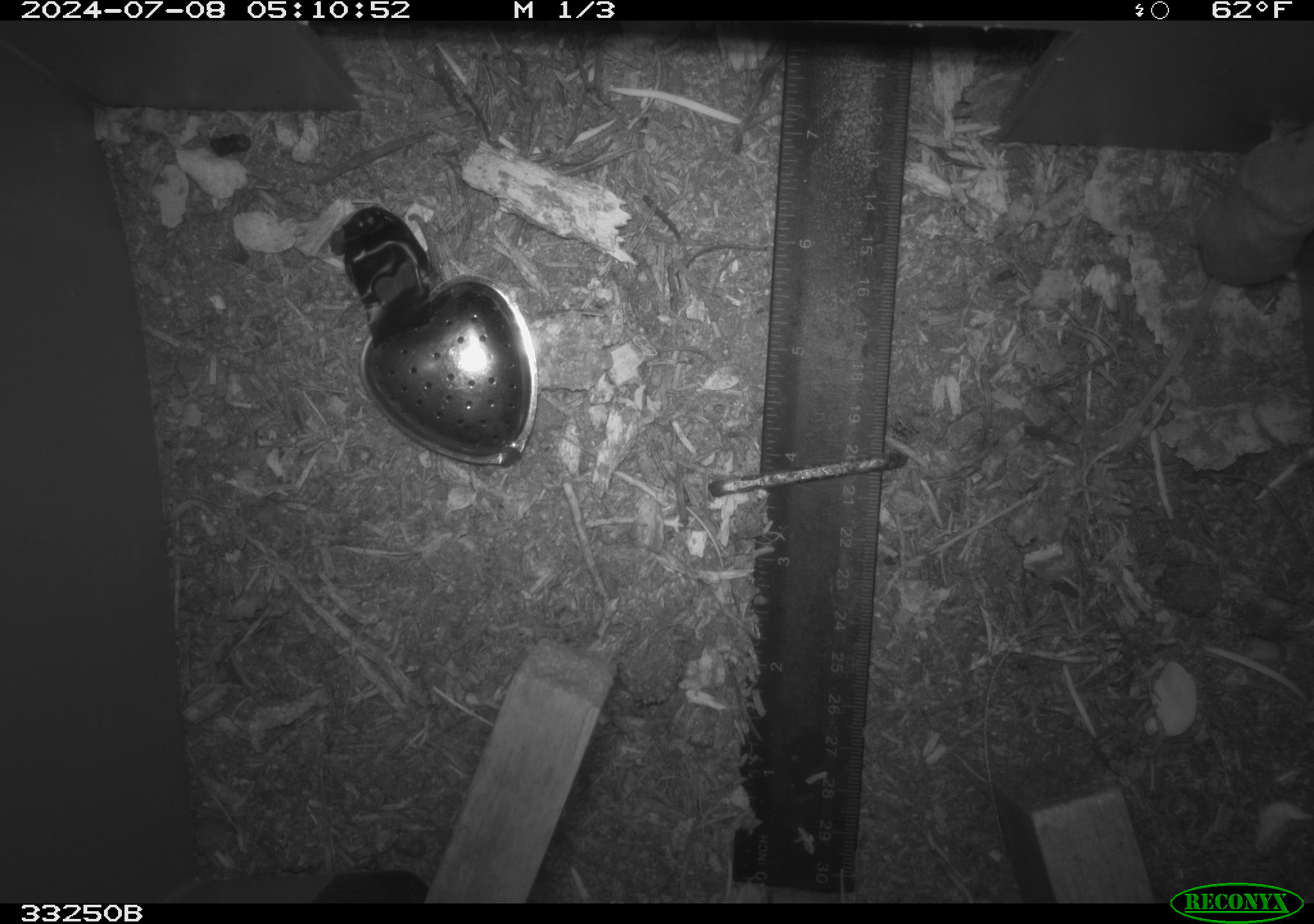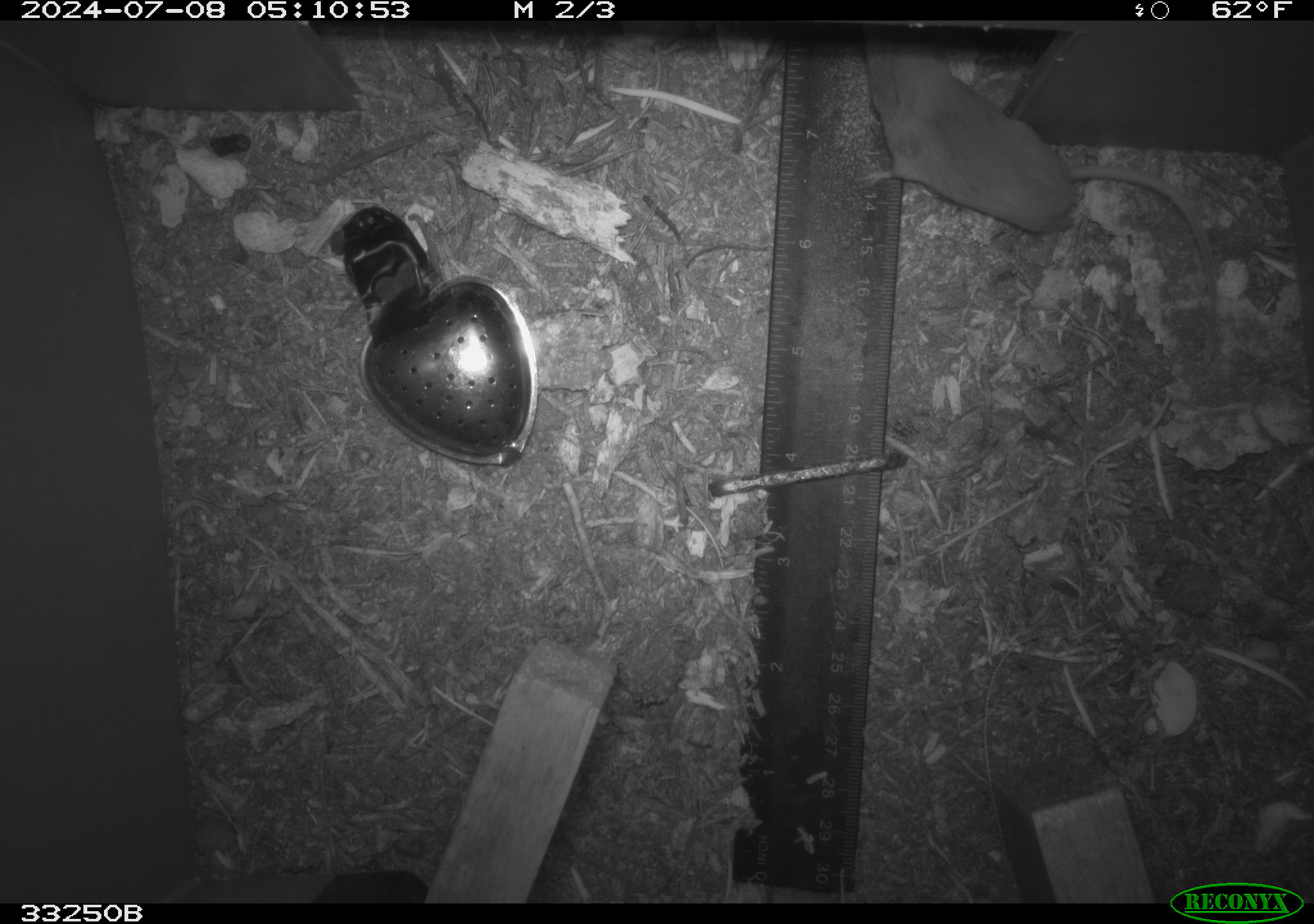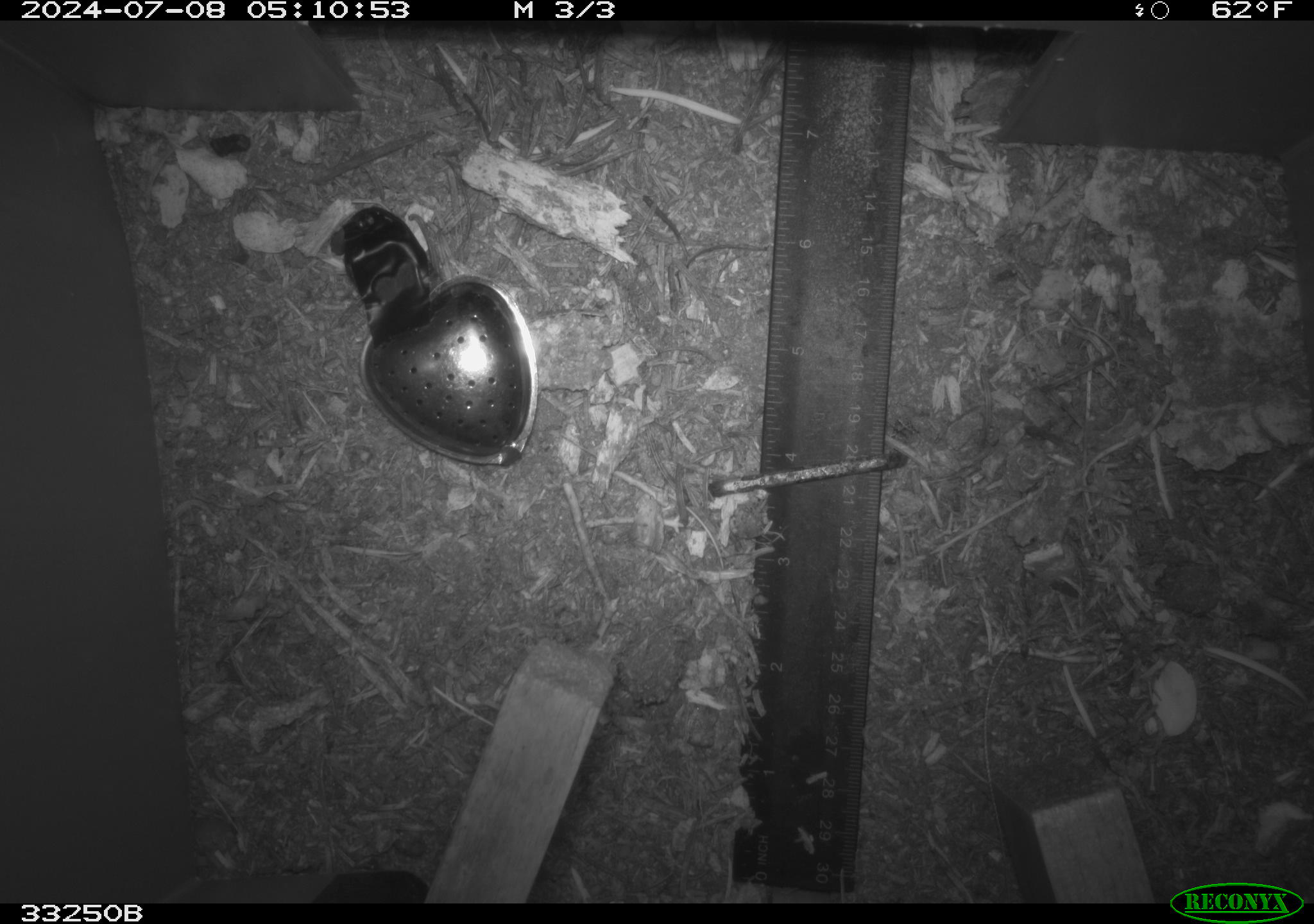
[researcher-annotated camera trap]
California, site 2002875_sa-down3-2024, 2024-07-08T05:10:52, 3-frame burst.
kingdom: Animalia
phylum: Chordata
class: Mammalia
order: Eulipotyphla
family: Soricidae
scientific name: Soricidae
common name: shrews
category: soricidae family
Soricidae family (shrews) (Soricidae).